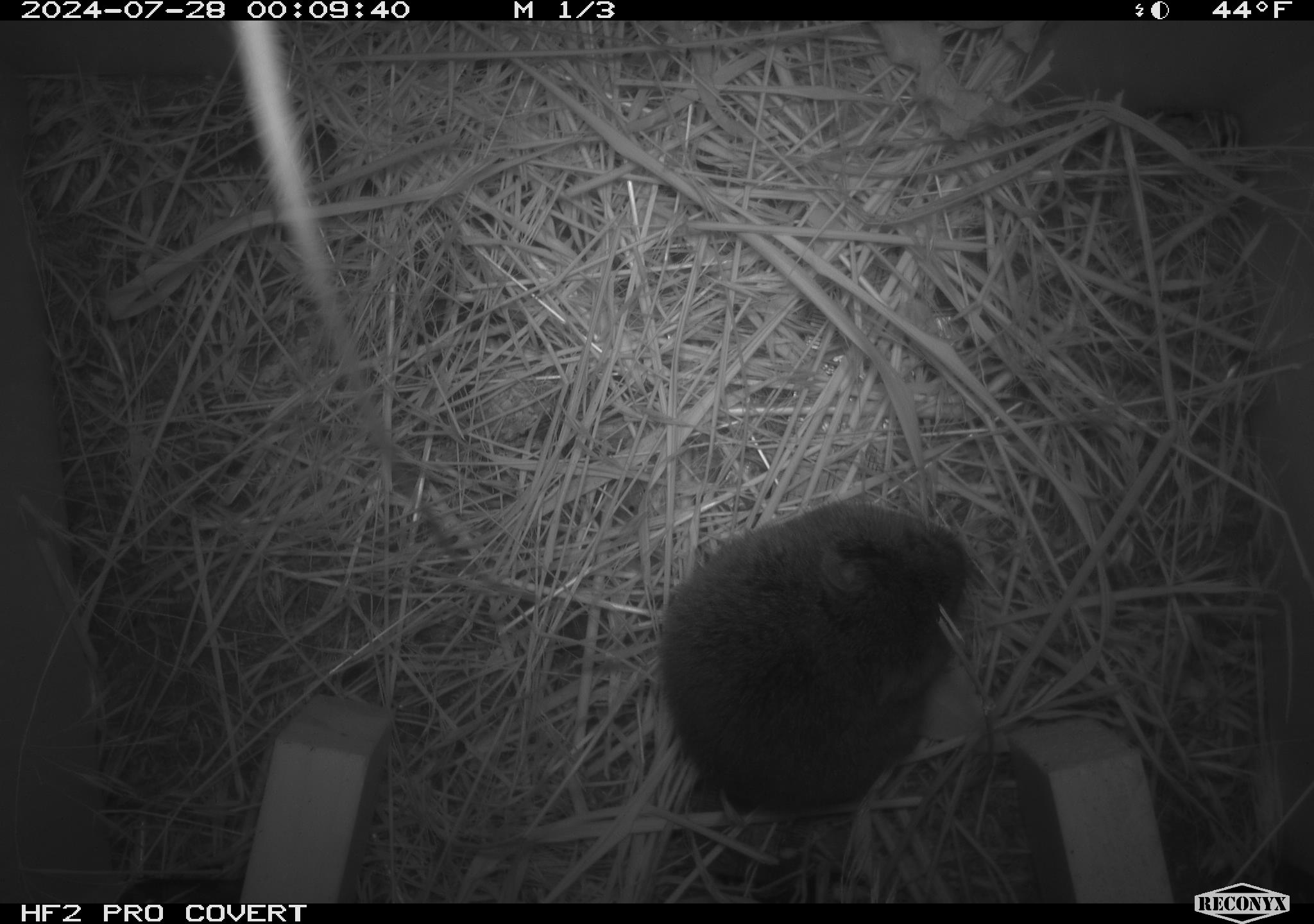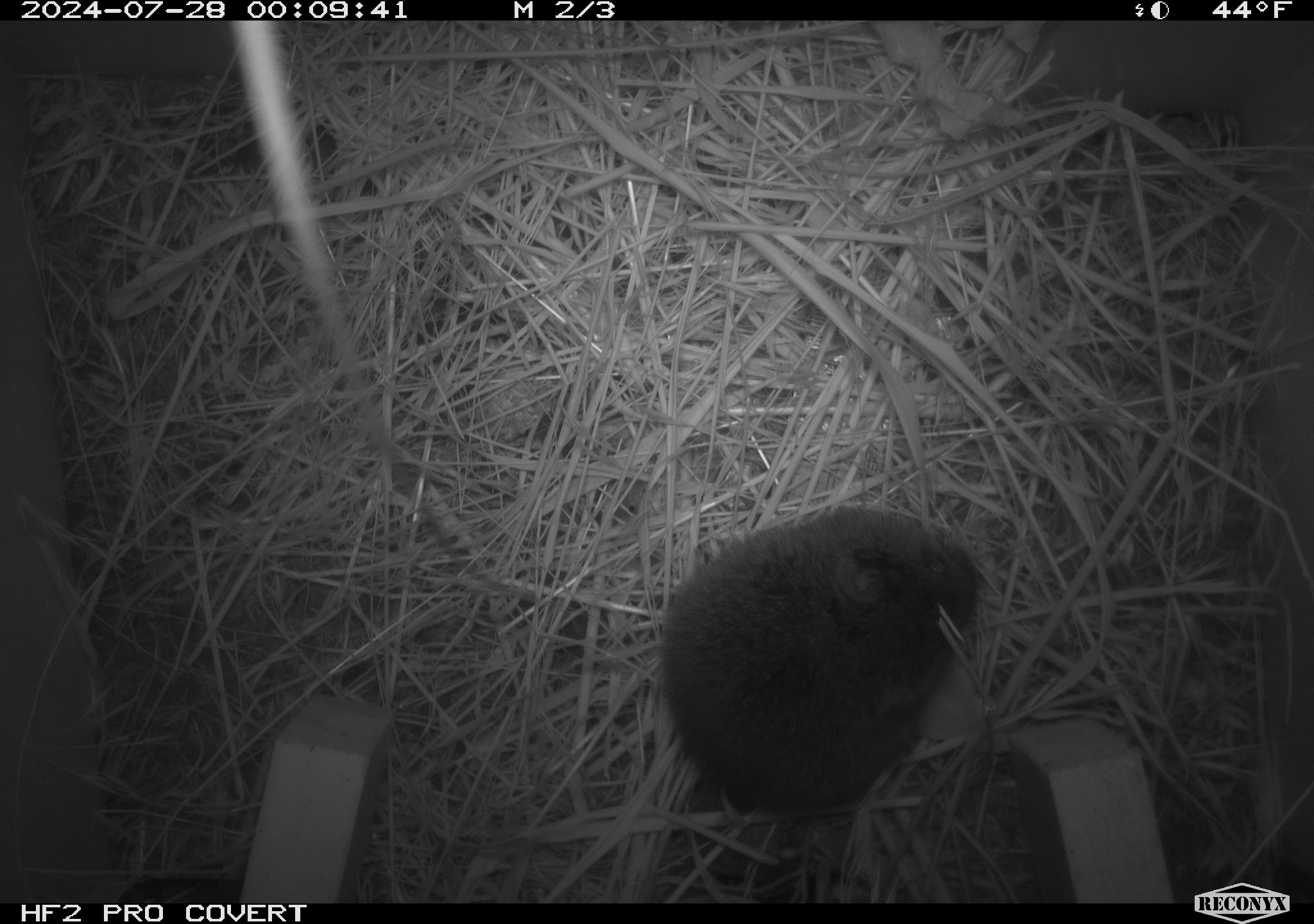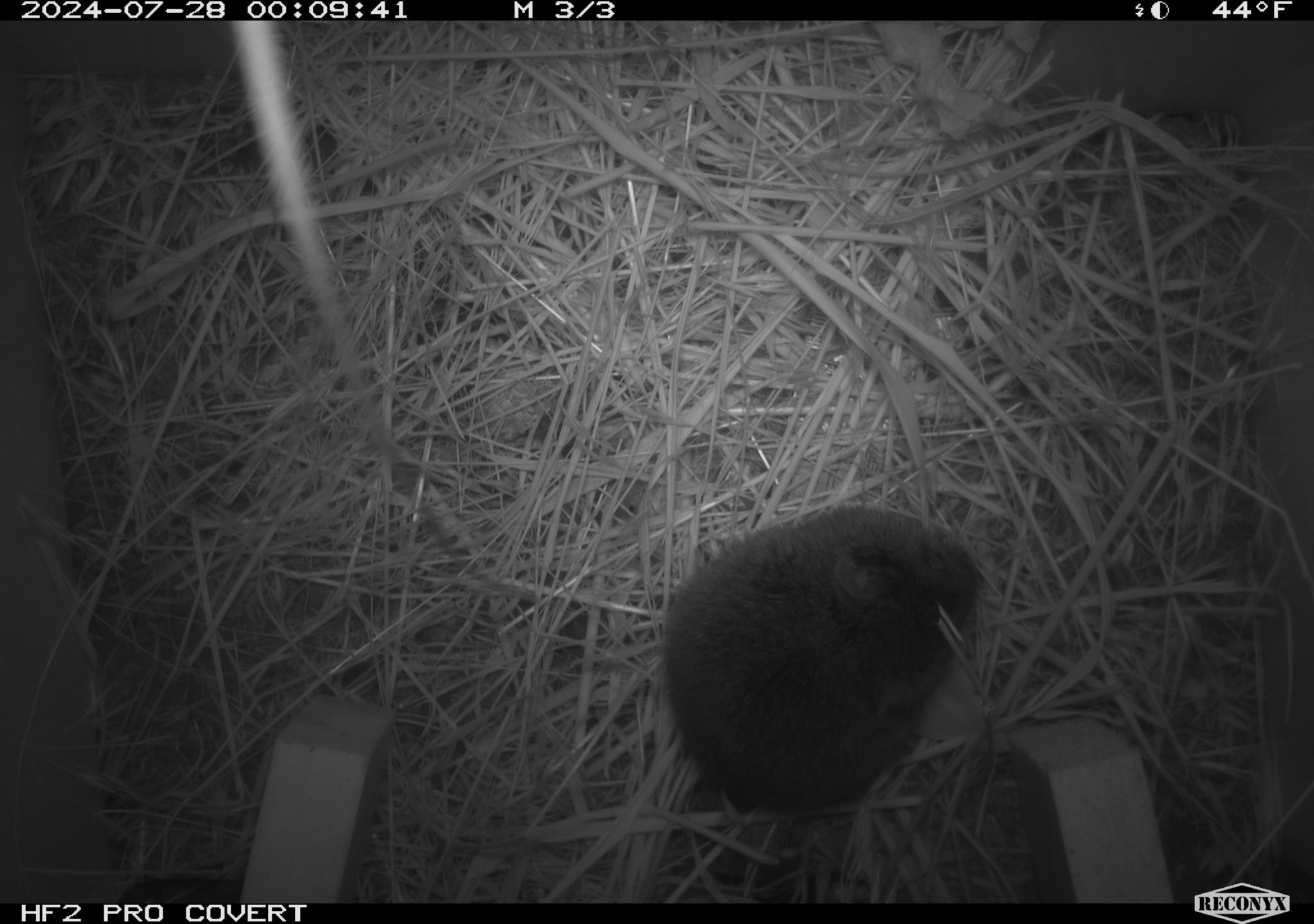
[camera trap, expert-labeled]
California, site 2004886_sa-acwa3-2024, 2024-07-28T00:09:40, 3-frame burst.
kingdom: Animalia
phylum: Chordata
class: Mammalia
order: Rodentia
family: Cricetidae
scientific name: Arvicolinae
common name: voles, lemmings, and muskrats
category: arvicolinae subfamily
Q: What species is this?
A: Arvicolinae subfamily (voles, lemmings, and muskrats) (Arvicolinae).